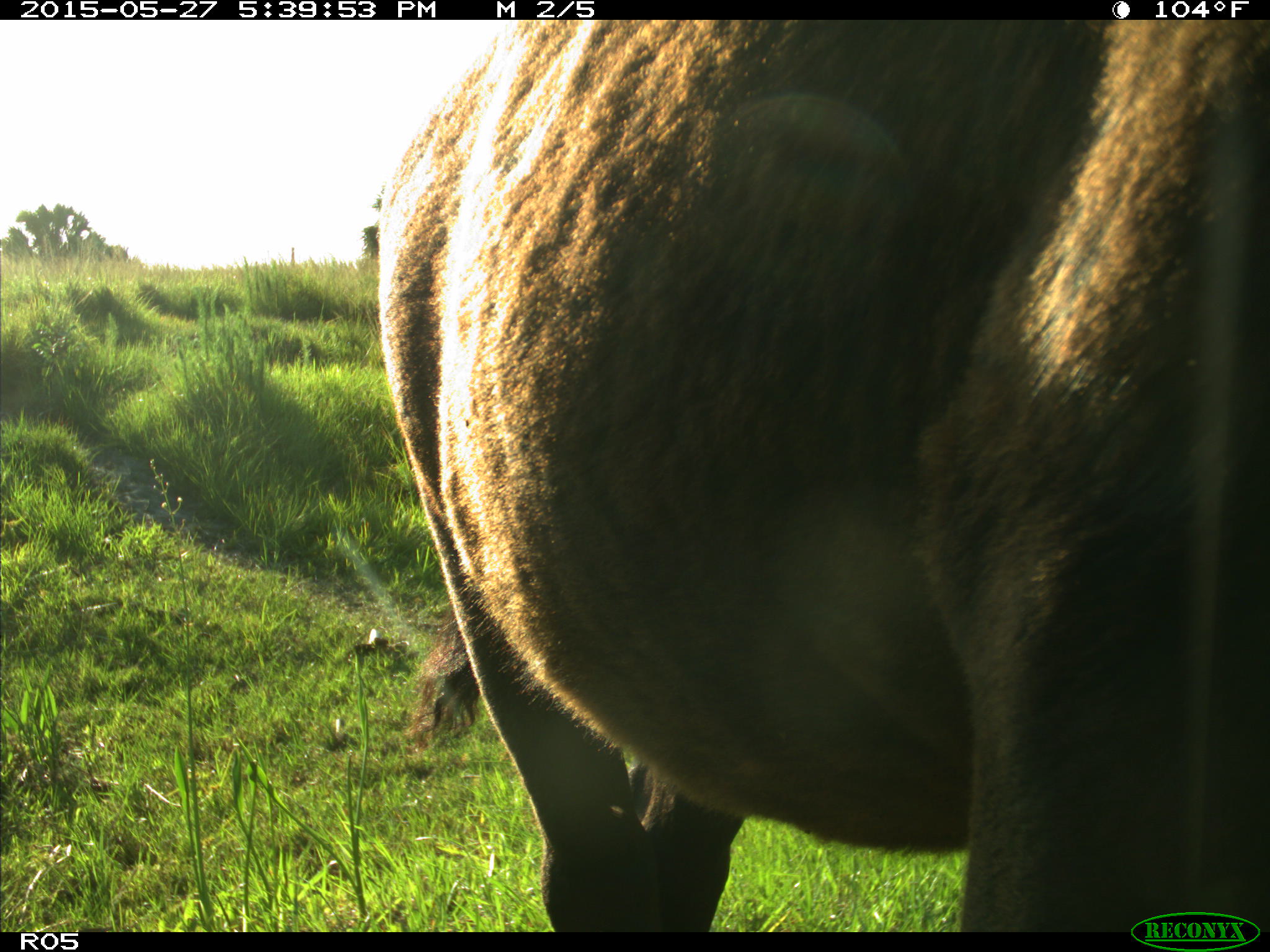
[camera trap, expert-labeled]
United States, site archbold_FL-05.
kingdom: Animalia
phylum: Chordata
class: Mammalia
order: Artiodactyla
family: Bovidae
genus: Bos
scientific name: Bos taurus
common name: domestic cow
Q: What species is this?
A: Bos taurus (domestic cow).